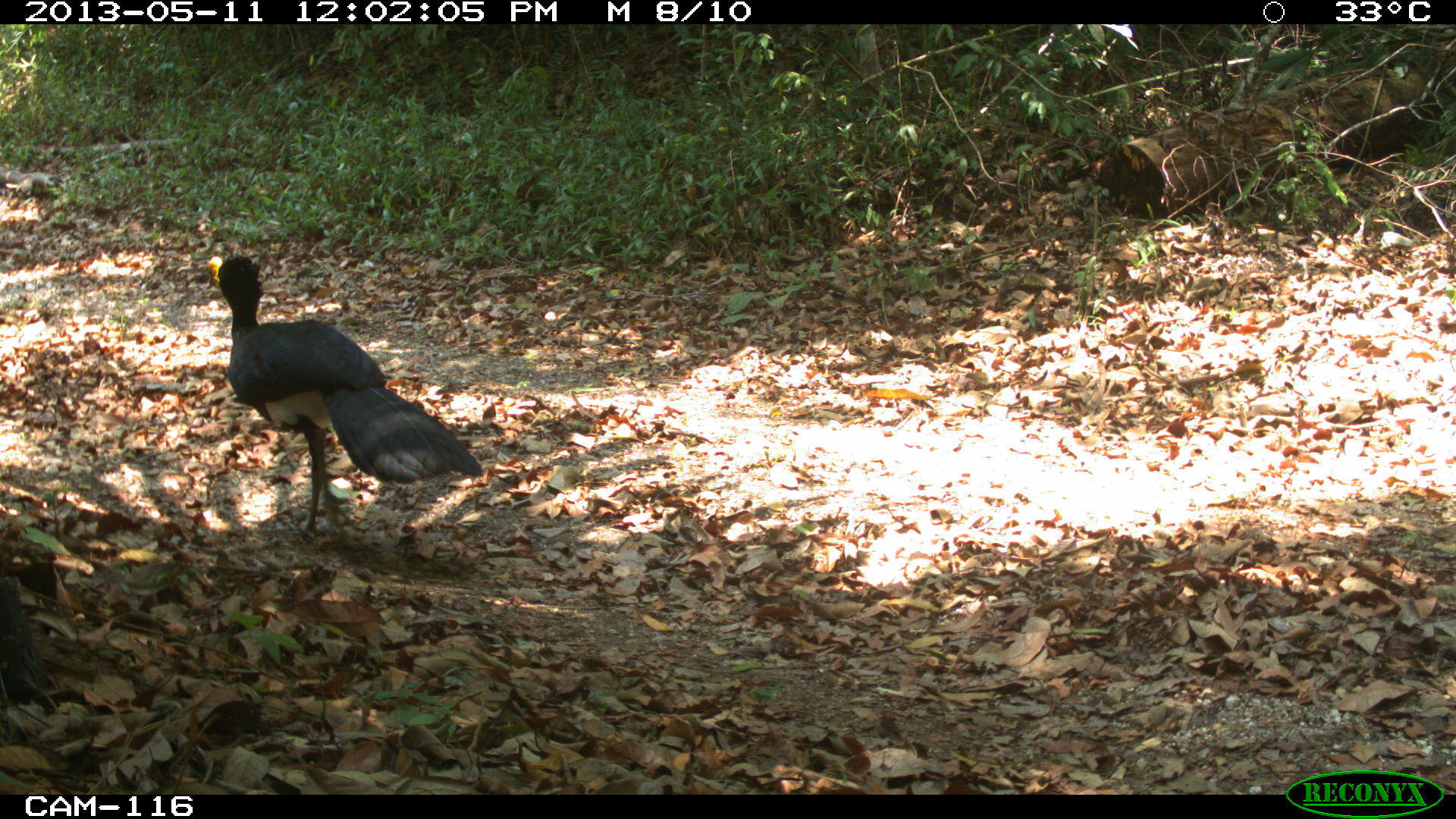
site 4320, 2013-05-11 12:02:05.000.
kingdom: Animalia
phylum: Chordata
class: Aves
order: Galliformes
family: Cracidae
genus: Crax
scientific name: Crax rubra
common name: great curassow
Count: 1.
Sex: female.